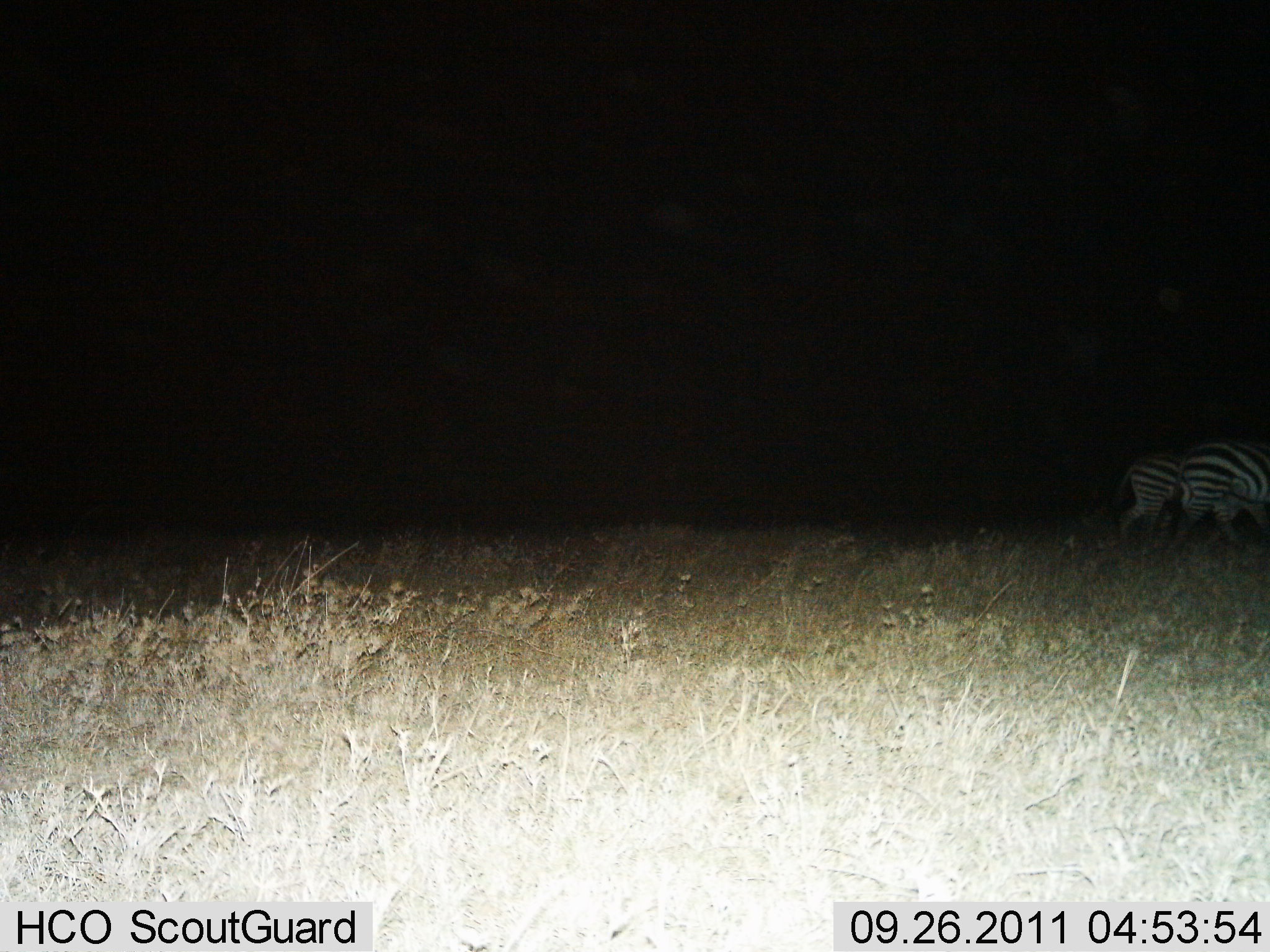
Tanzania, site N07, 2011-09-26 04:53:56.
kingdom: Animalia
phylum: Chordata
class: Mammalia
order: Perissodactyla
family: Equidae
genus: Equus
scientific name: Equus quagga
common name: plains zebra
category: zebra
Zebra (plains zebra) (Equus quagga), count 2. Behavior (volunteer vote fractions): standing 27%, resting 0%, moving 73%, interacting 0%. Young present (vote fraction): 0%. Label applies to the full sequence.